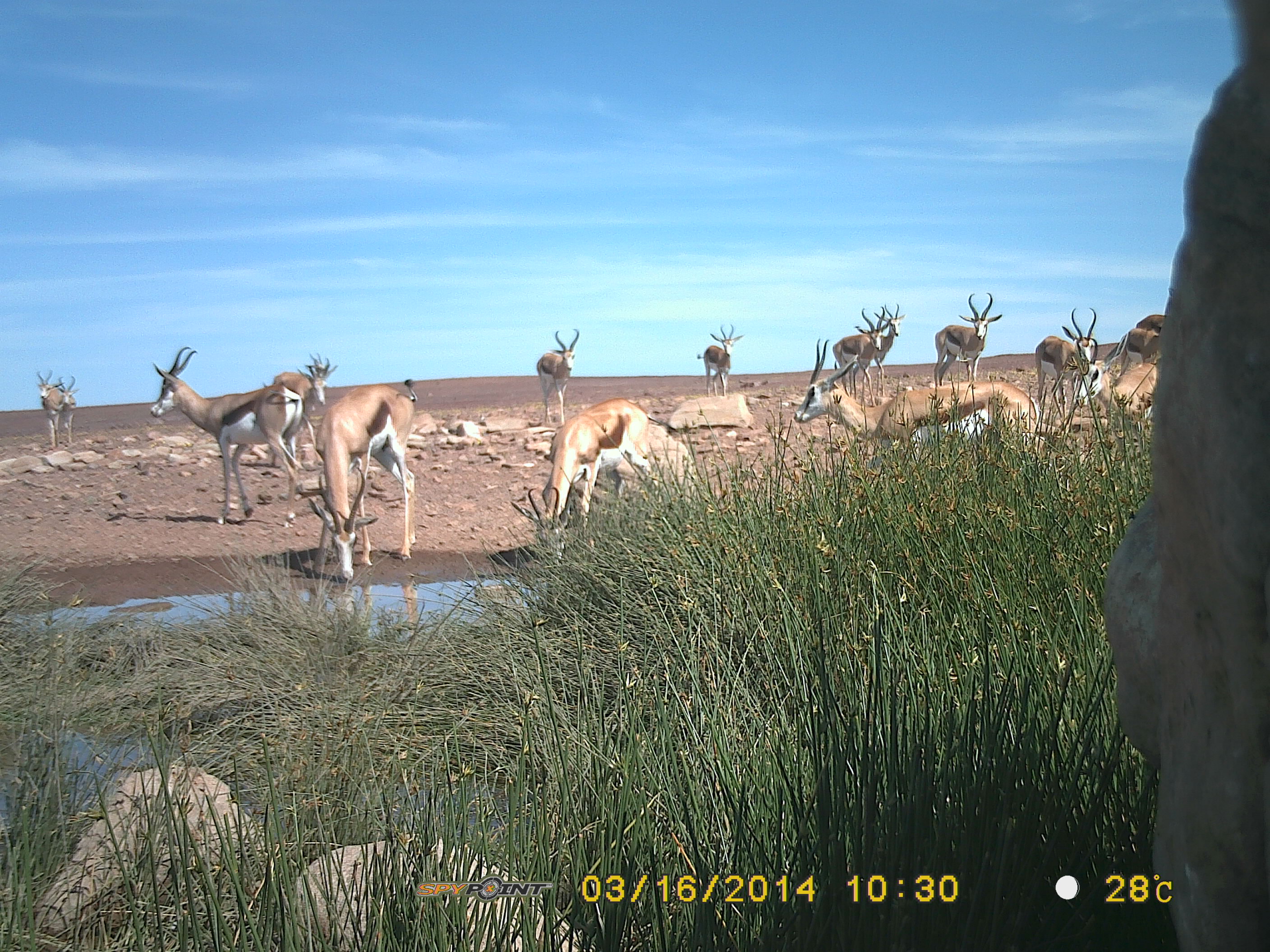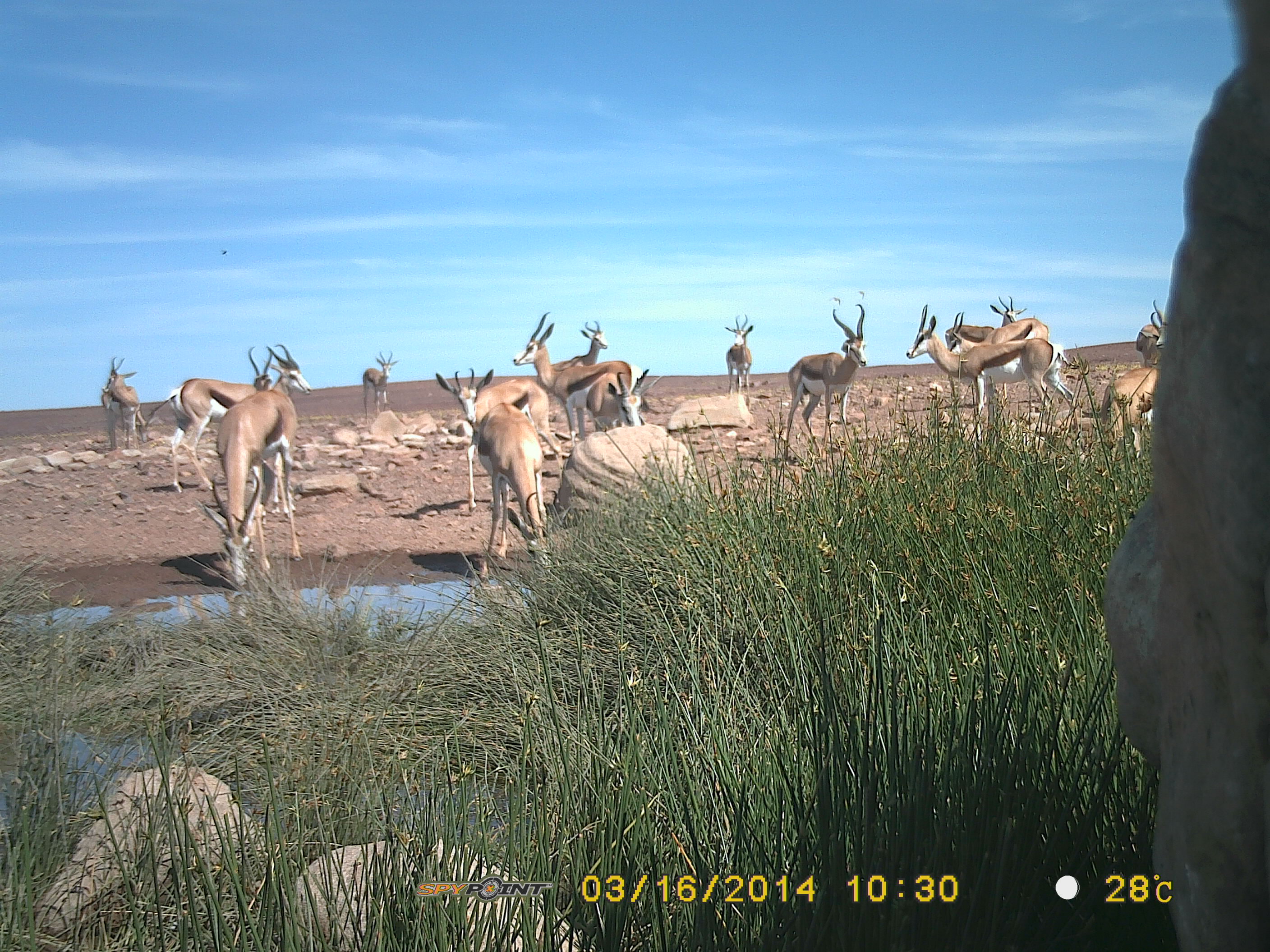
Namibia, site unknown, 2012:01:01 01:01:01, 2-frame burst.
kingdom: Animalia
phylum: Chordata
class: Mammalia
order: Artiodactyla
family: Bovidae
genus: Antidorcas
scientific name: Antidorcas marsupialis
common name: springbok